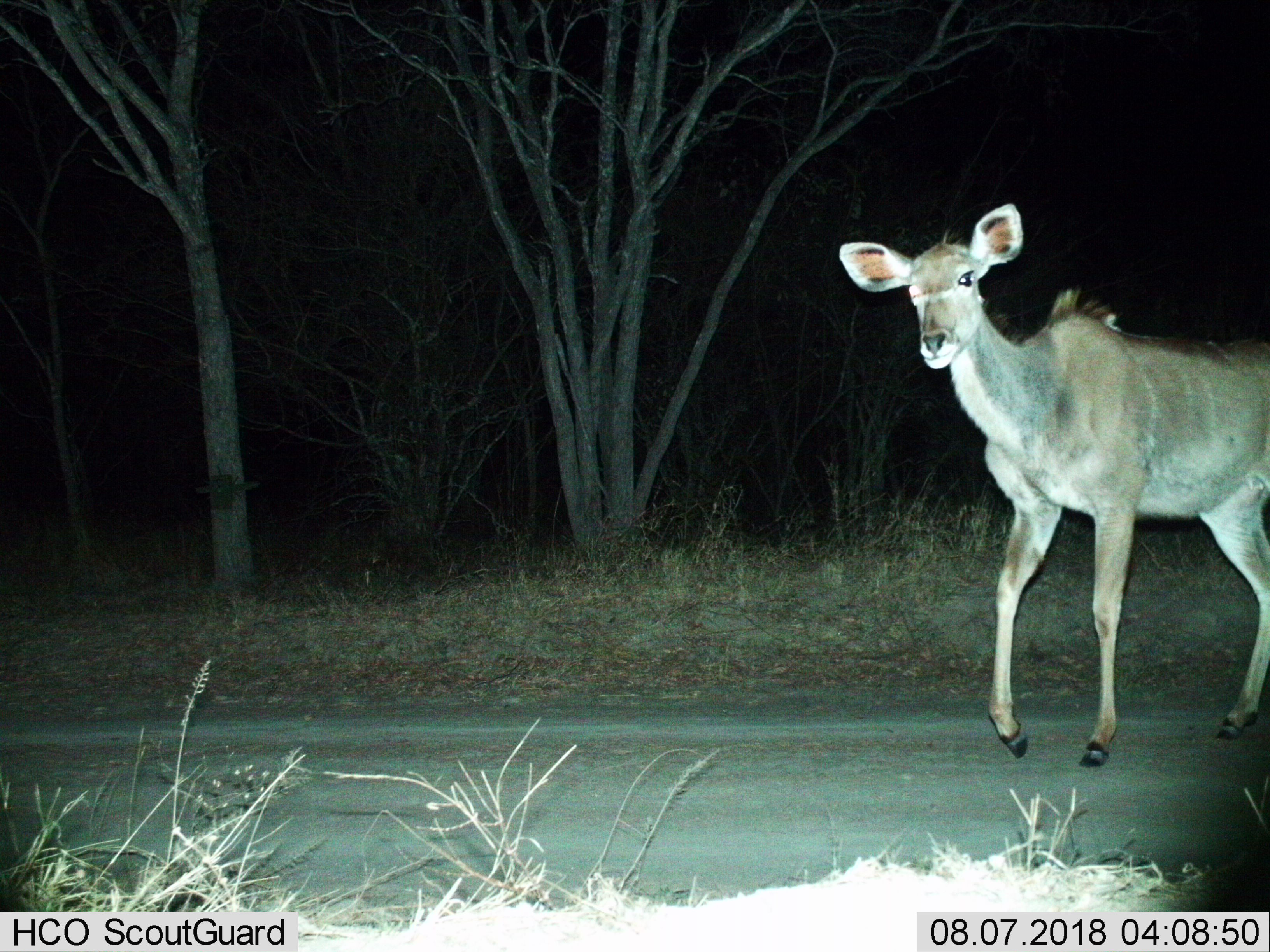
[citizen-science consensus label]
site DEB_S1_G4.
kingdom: Animalia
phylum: Chordata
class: Mammalia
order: Artiodactyla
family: Bovidae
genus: Tragelaphus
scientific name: Tragelaphus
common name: kudu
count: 1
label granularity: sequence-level